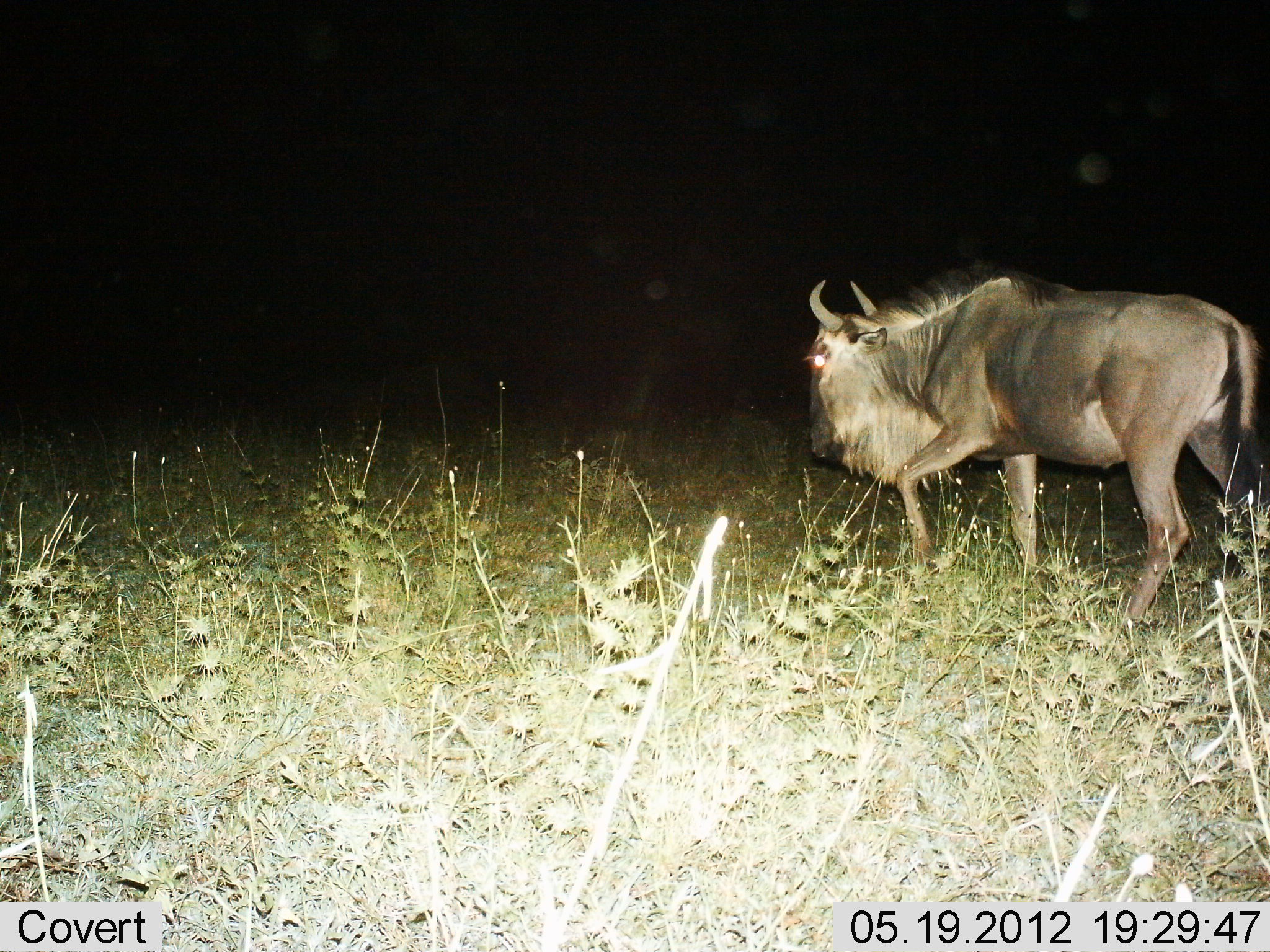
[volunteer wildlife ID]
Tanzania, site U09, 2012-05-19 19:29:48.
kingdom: Animalia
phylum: Chordata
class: Mammalia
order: Artiodactyla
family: Bovidae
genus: Connochaetes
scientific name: Connochaetes taurinus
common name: blue wildebeest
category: wildebeest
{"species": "wildebeest (blue wildebeest) (Connochaetes taurinus)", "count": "1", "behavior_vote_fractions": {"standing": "10%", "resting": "0%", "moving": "90%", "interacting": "0%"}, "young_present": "0%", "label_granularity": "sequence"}